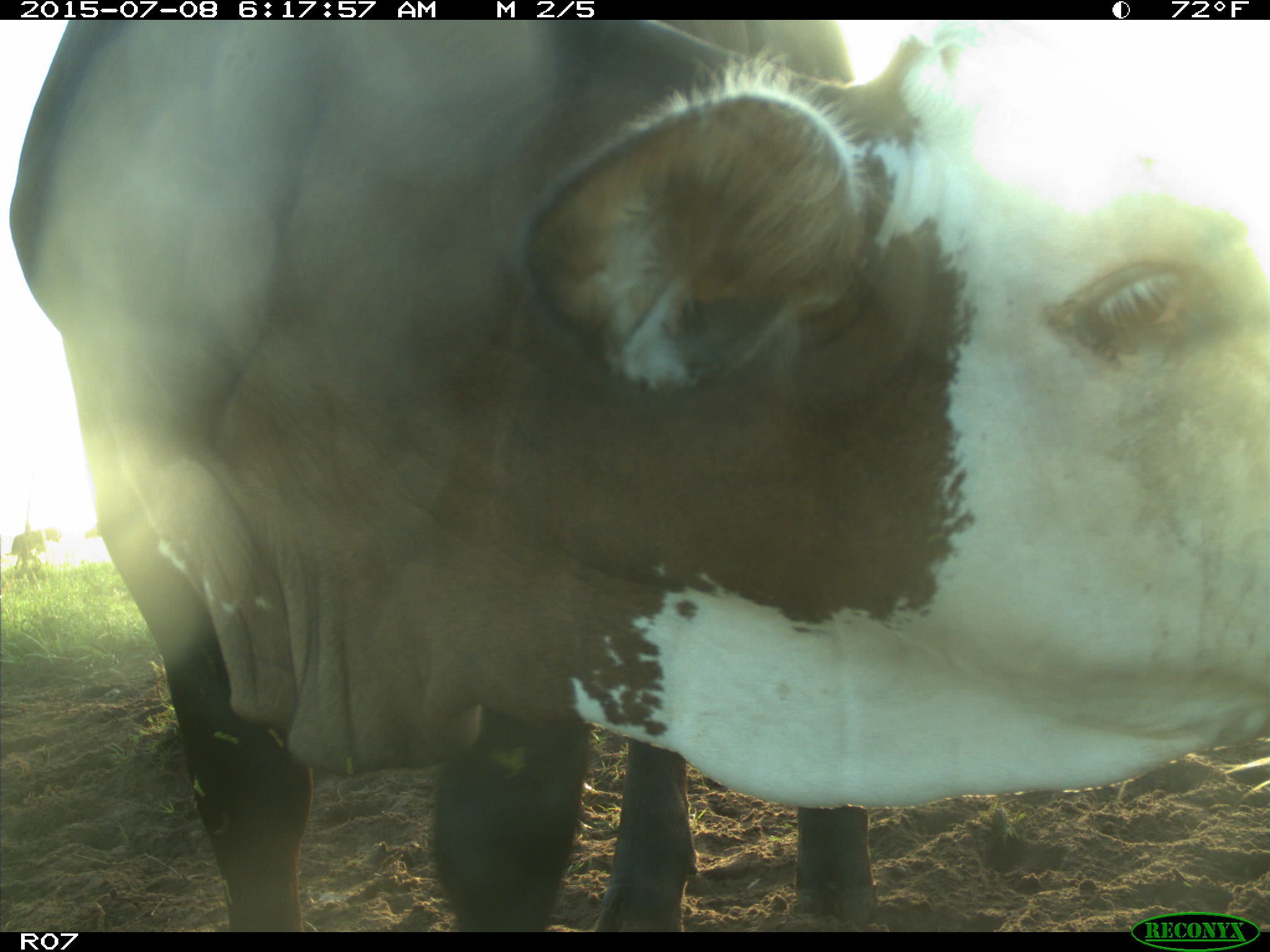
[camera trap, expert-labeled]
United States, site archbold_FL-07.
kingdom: Animalia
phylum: Chordata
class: Mammalia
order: Artiodactyla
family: Bovidae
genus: Bos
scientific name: Bos taurus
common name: domestic cow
Bos taurus (domestic cow).